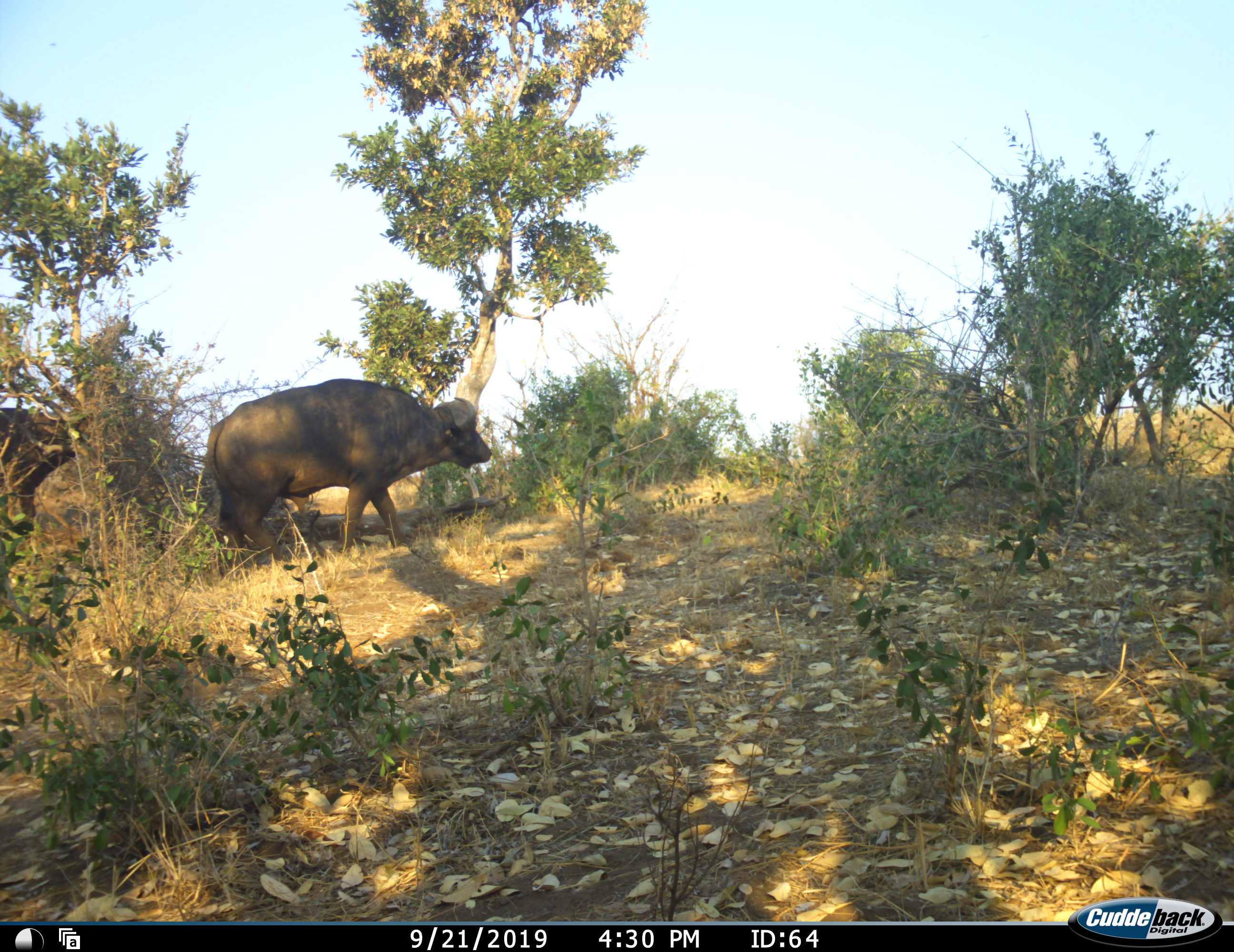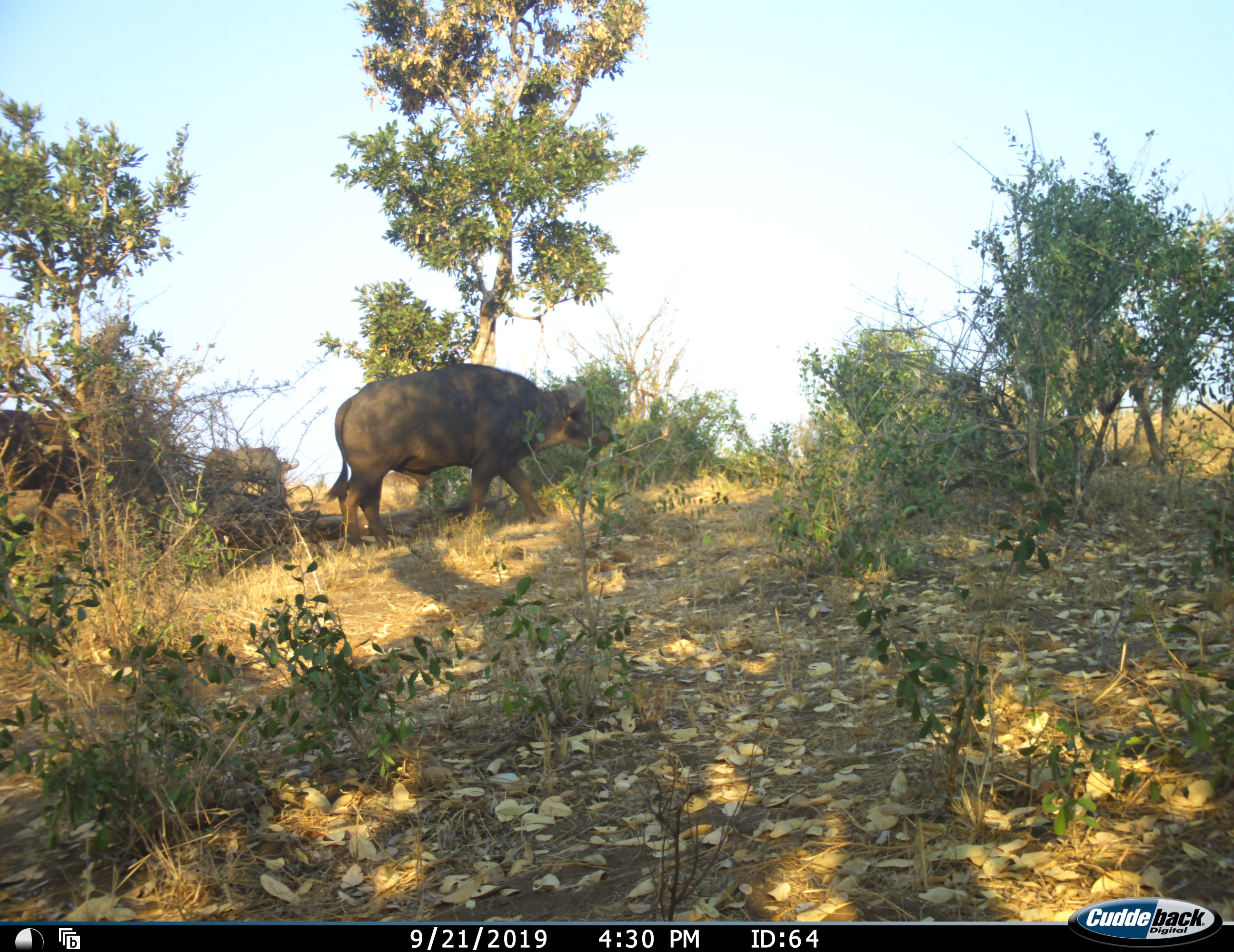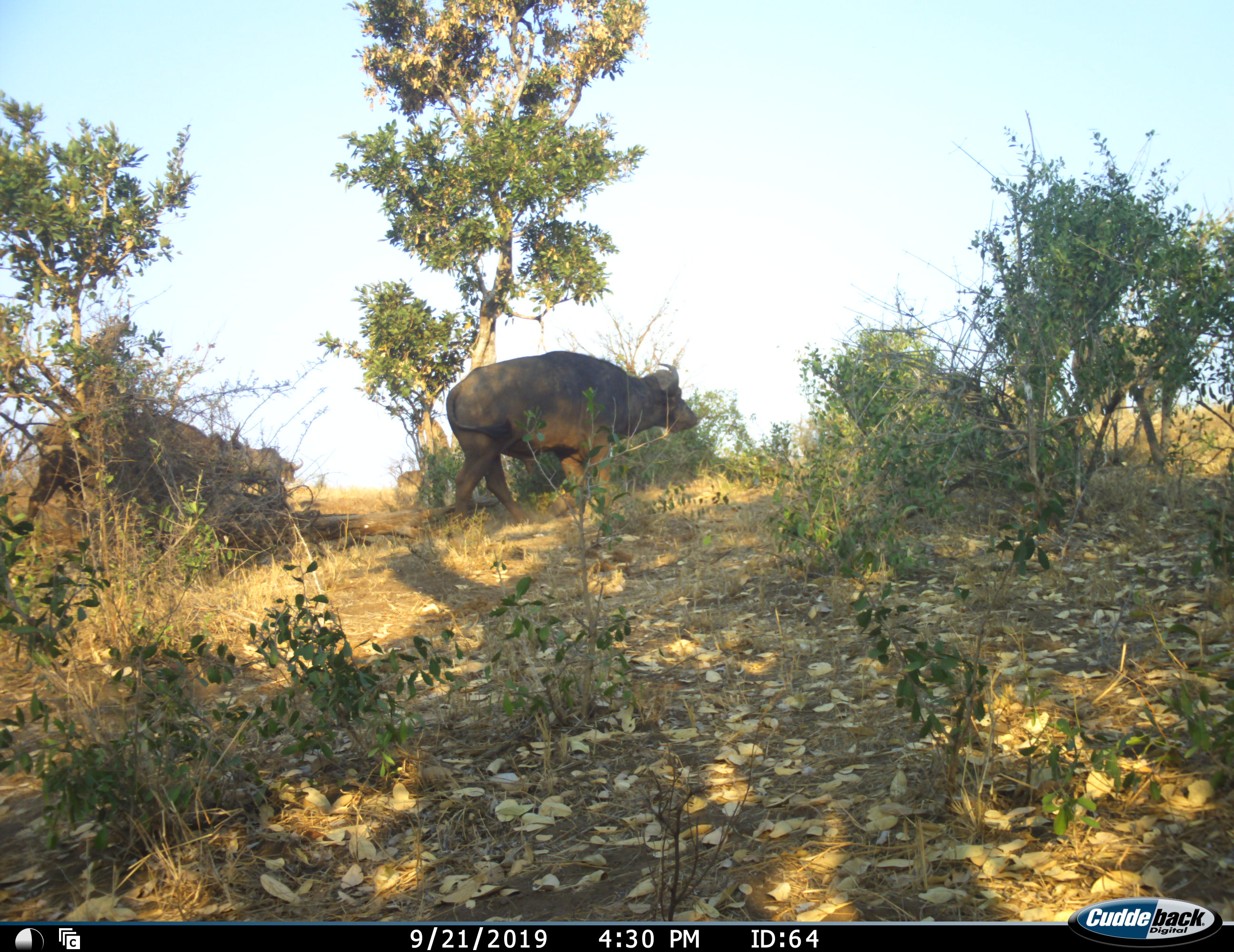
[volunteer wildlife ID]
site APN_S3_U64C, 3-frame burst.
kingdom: Animalia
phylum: Chordata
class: Mammalia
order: Artiodactyla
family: Bovidae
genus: Syncerus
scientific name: Syncerus caffer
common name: african buffalo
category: buffalo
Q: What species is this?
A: Buffalo (african buffalo) (Syncerus caffer).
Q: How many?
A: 4.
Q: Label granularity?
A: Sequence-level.